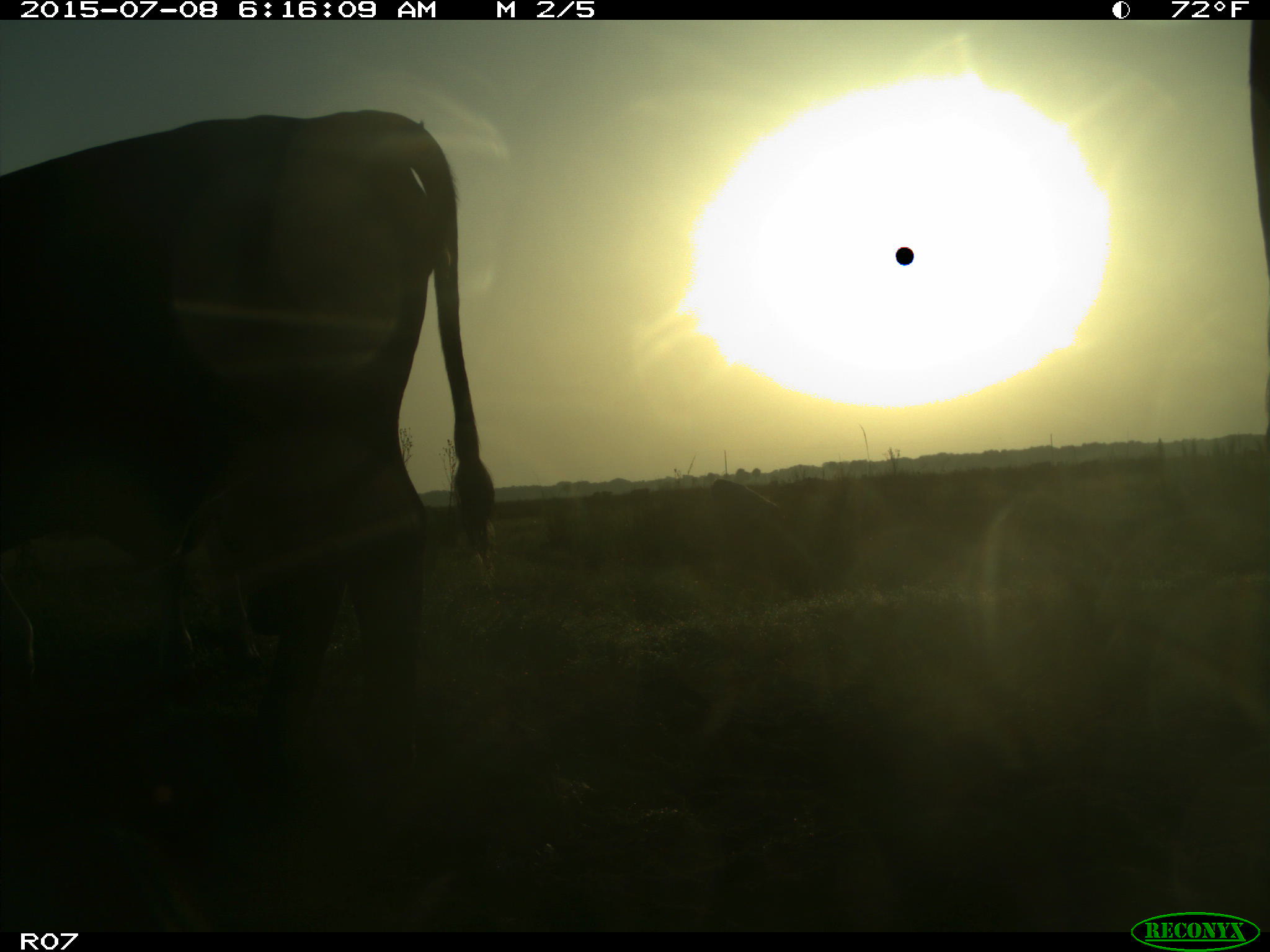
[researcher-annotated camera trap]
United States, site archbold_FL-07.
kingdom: Animalia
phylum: Chordata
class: Mammalia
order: Artiodactyla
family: Bovidae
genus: Bos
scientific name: Bos taurus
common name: domestic cow